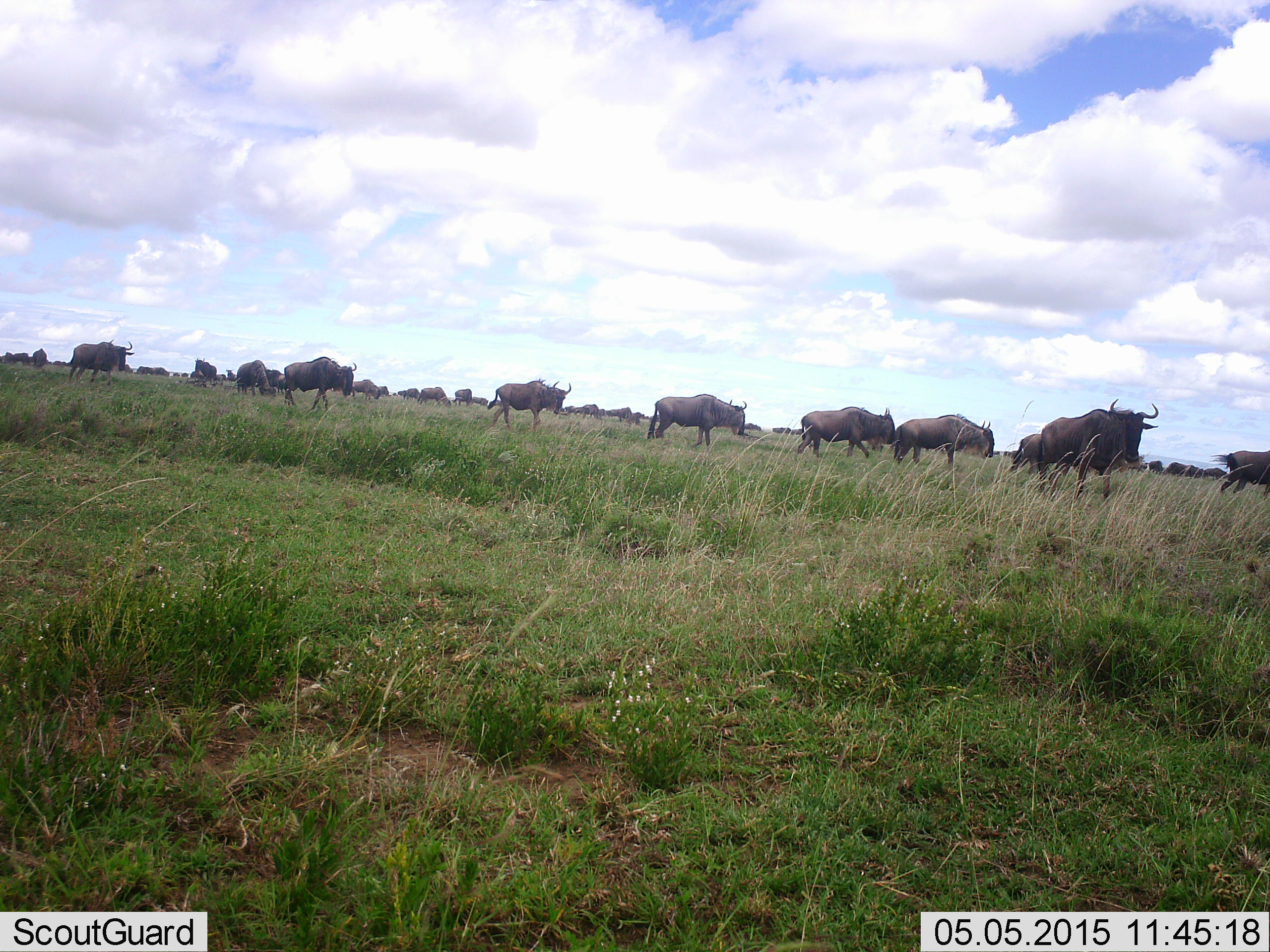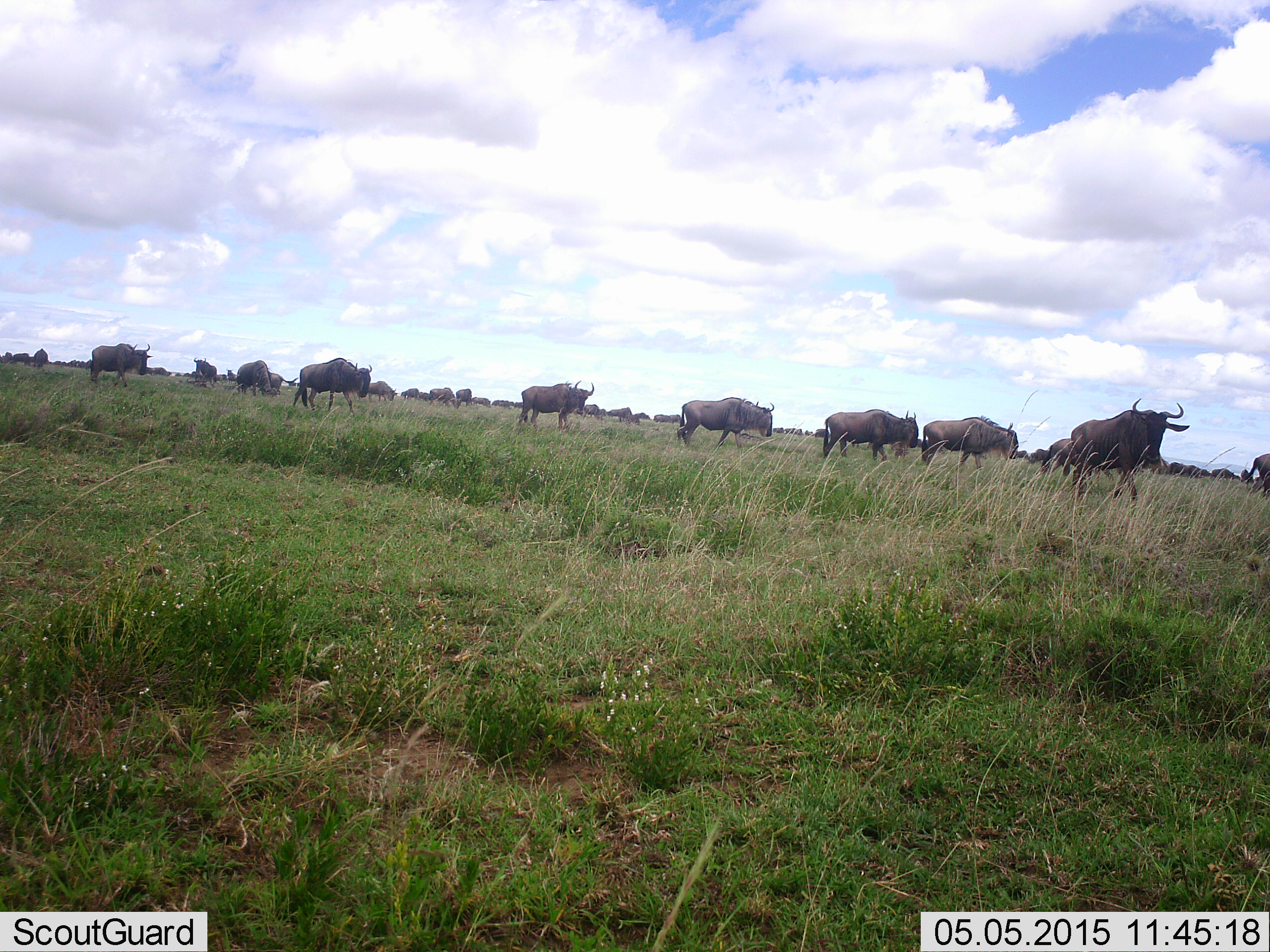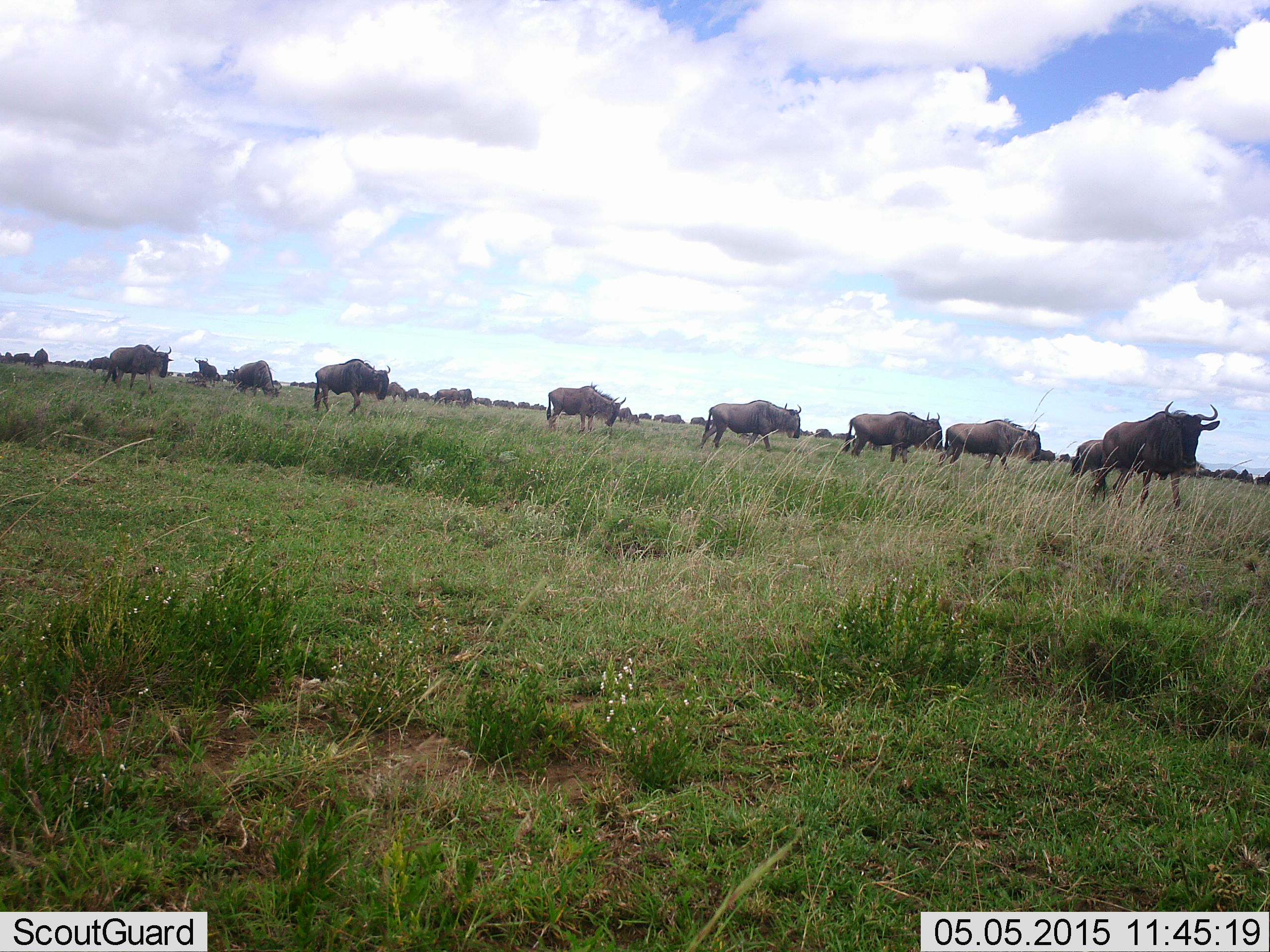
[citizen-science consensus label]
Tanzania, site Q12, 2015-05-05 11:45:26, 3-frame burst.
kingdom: Animalia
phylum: Chordata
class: Mammalia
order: Artiodactyla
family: Bovidae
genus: Connochaetes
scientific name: Connochaetes taurinus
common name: blue wildebeest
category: wildebeest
Wildebeest (blue wildebeest) (Connochaetes taurinus), count 11-50. Behavior (volunteer vote fractions): standing 20%, resting 0%, moving 100%, interacting 0%. Young present (vote fraction): 0%. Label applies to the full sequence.